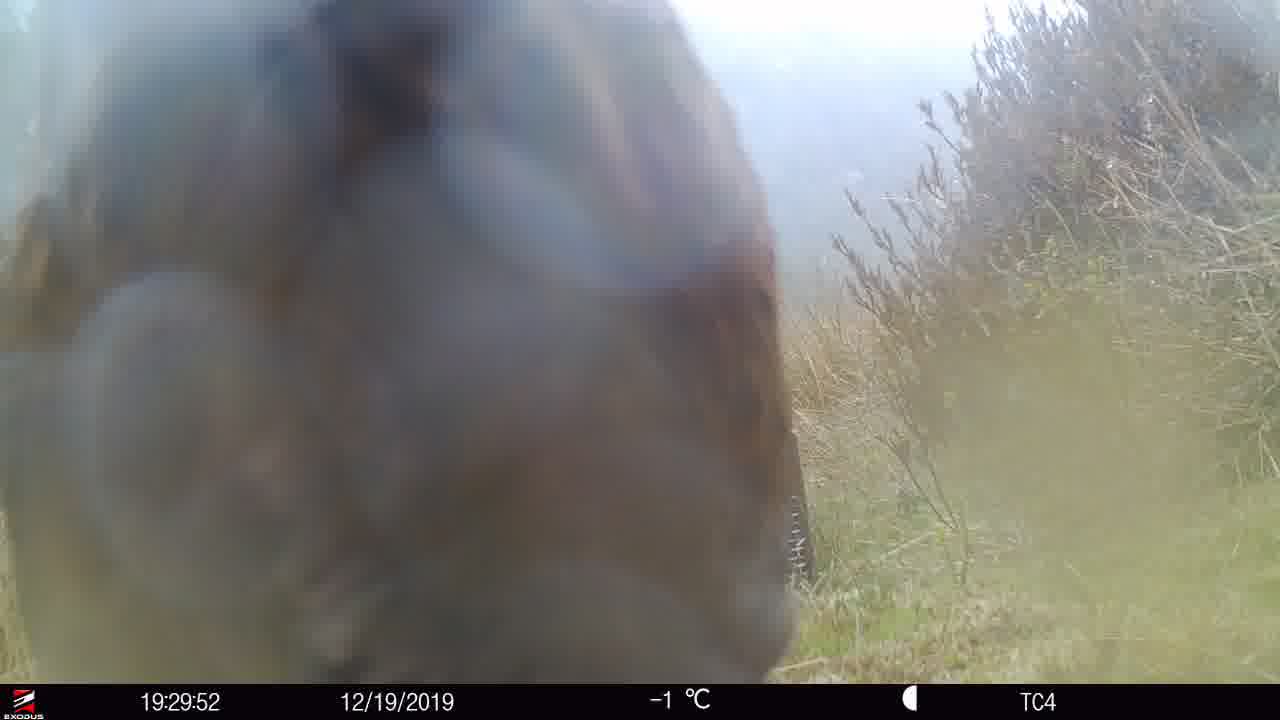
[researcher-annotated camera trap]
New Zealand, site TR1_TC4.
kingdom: Animalia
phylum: Chordata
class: Aves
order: Gruiformes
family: Rallidae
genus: Gallirallus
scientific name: Gallirallus australis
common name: weka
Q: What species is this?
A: Weka (Gallirallus australis).